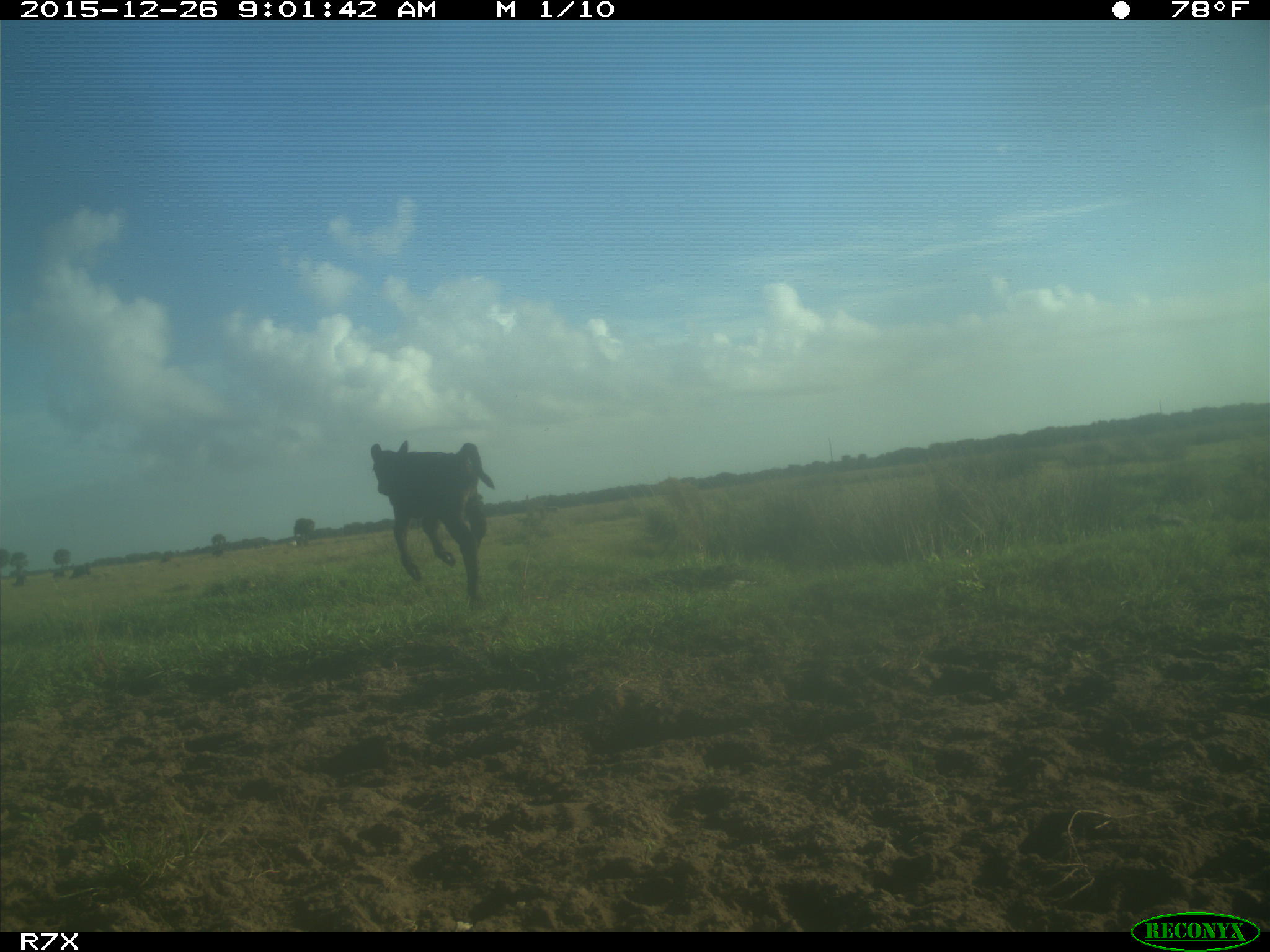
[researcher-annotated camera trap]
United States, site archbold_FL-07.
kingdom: Animalia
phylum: Chordata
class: Mammalia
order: Artiodactyla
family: Bovidae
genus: Bos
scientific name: Bos taurus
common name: domestic cow